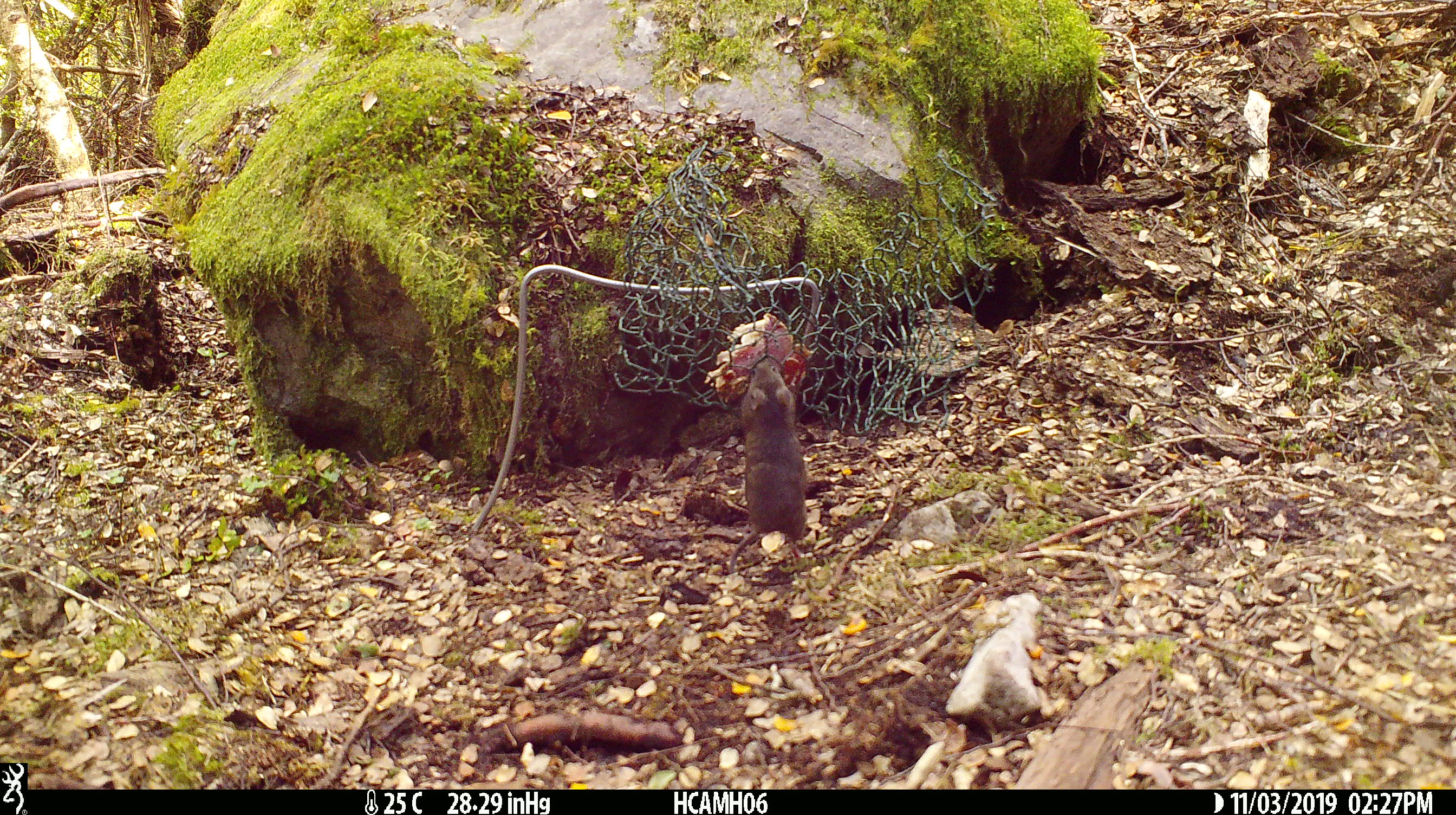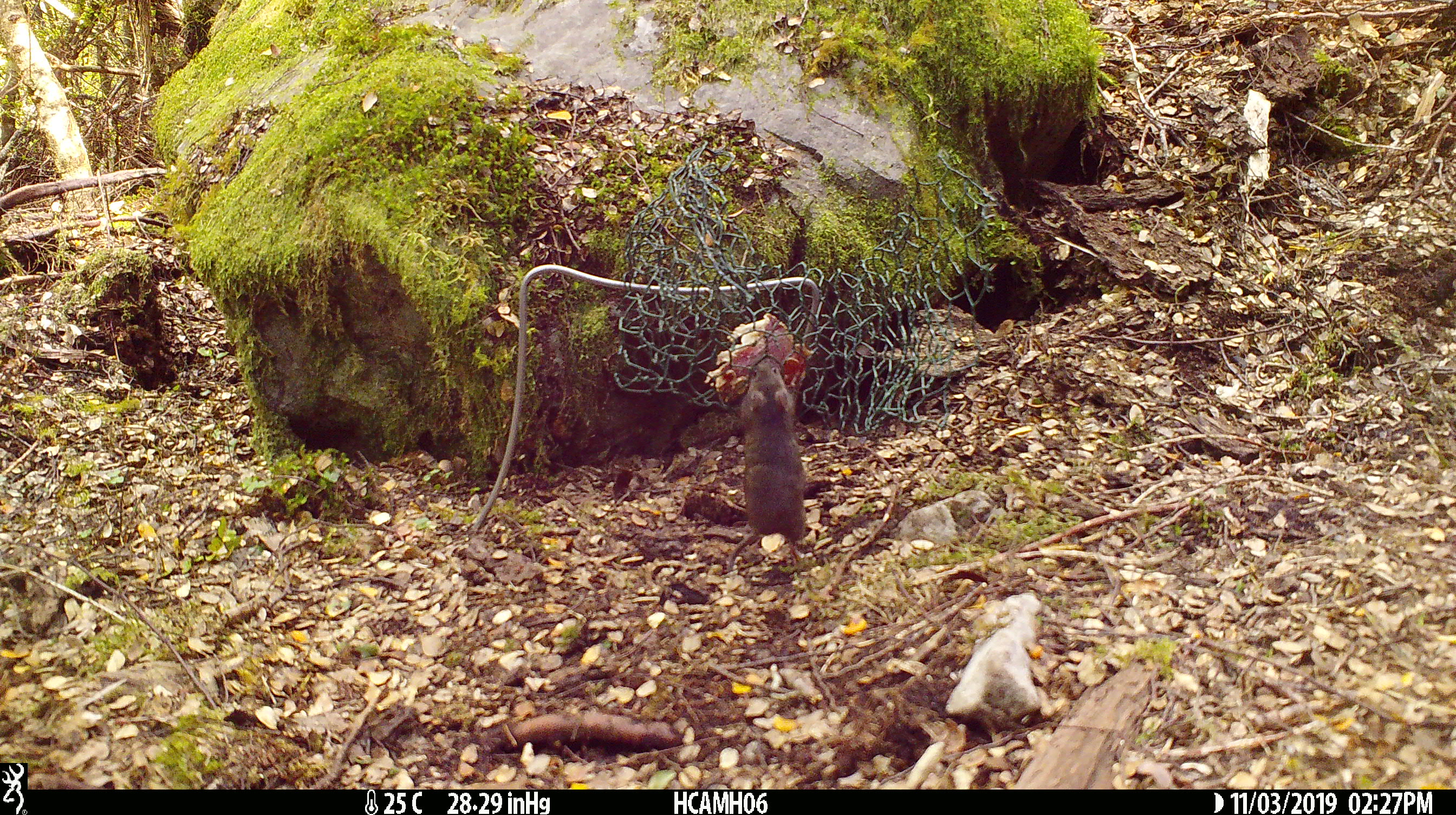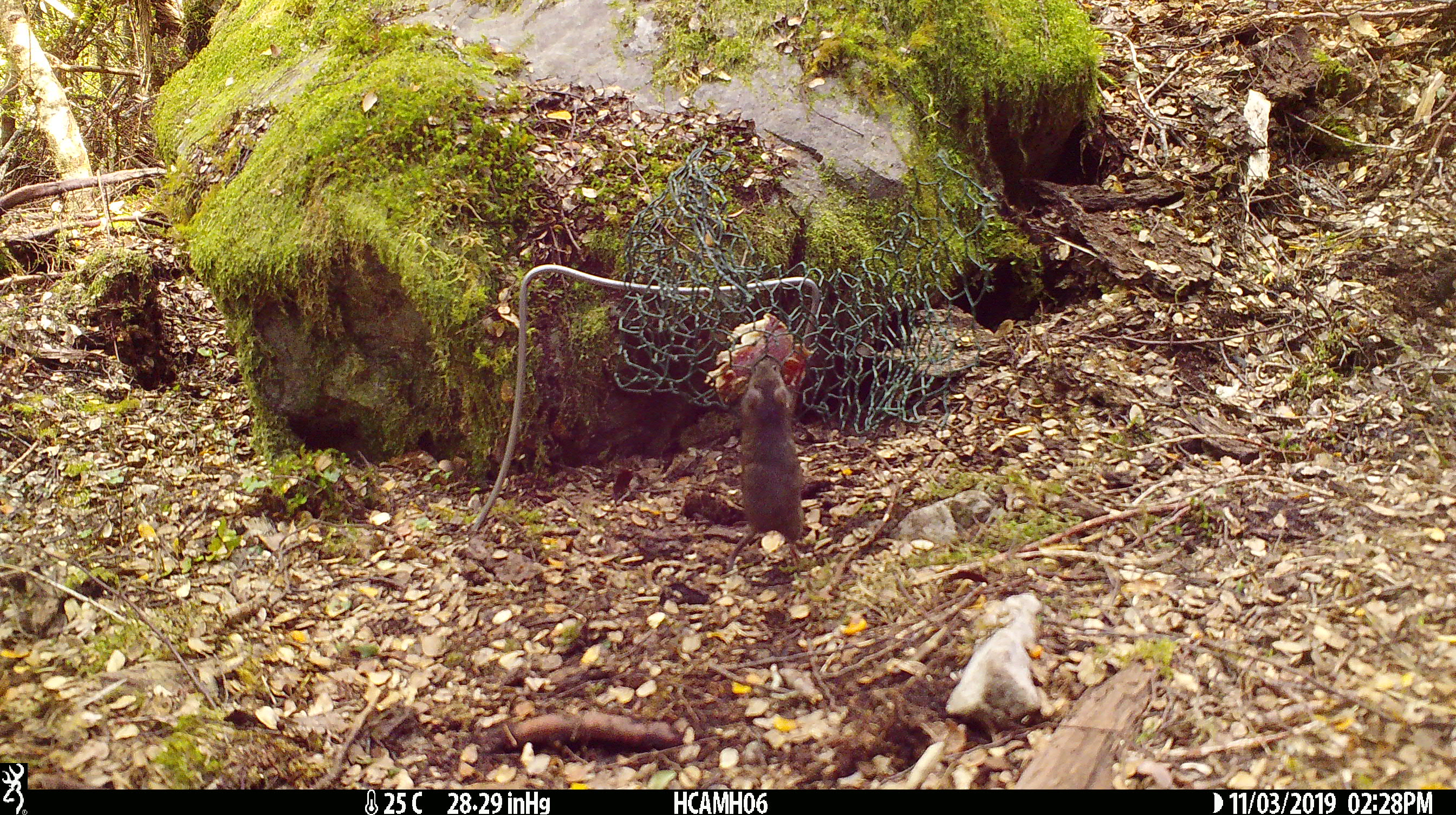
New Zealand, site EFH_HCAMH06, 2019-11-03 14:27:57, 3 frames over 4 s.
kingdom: Animalia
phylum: Chordata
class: Mammalia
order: Rodentia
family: Muridae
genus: Mus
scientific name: Mus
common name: mouse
Mouse (Mus).